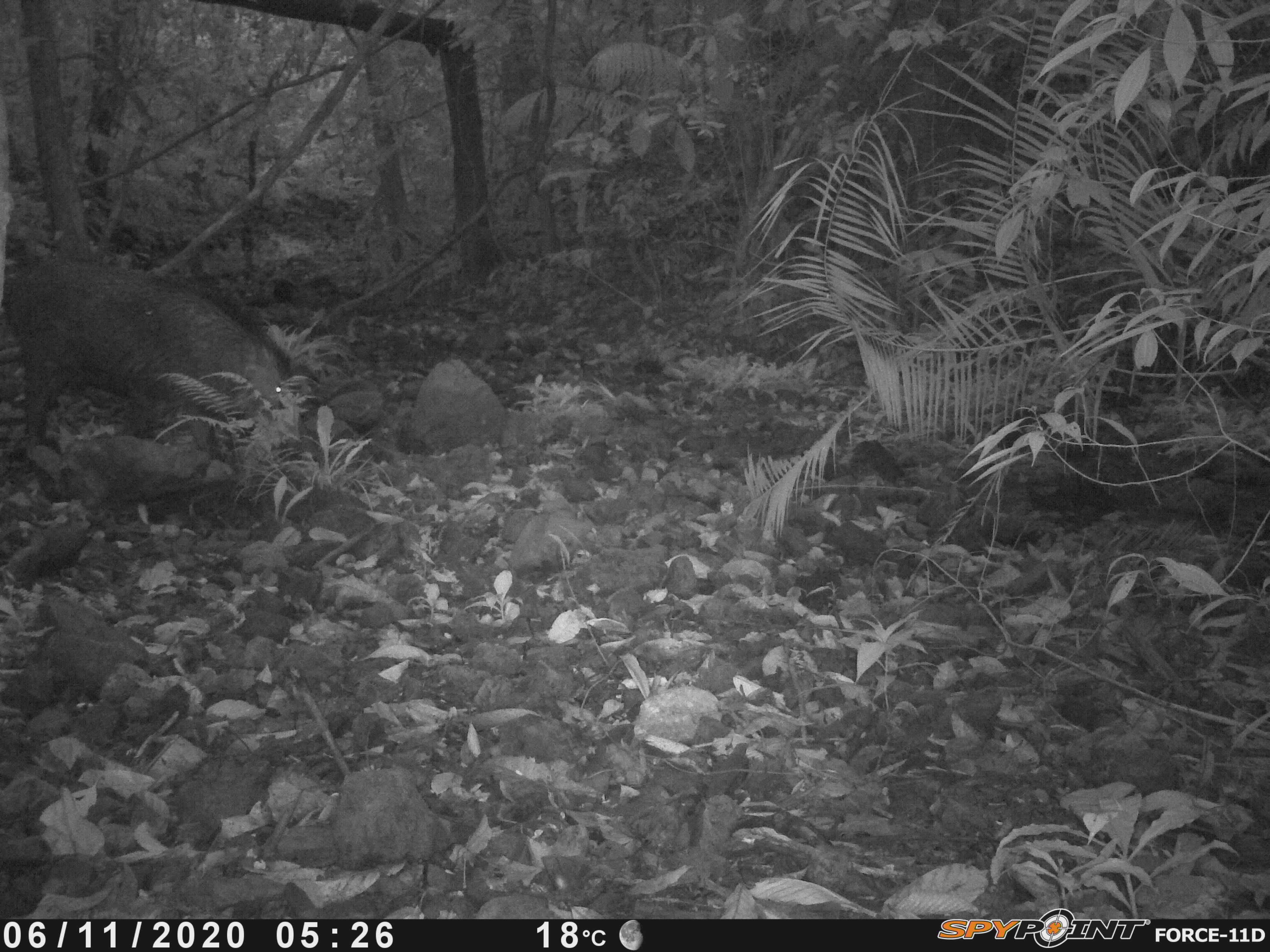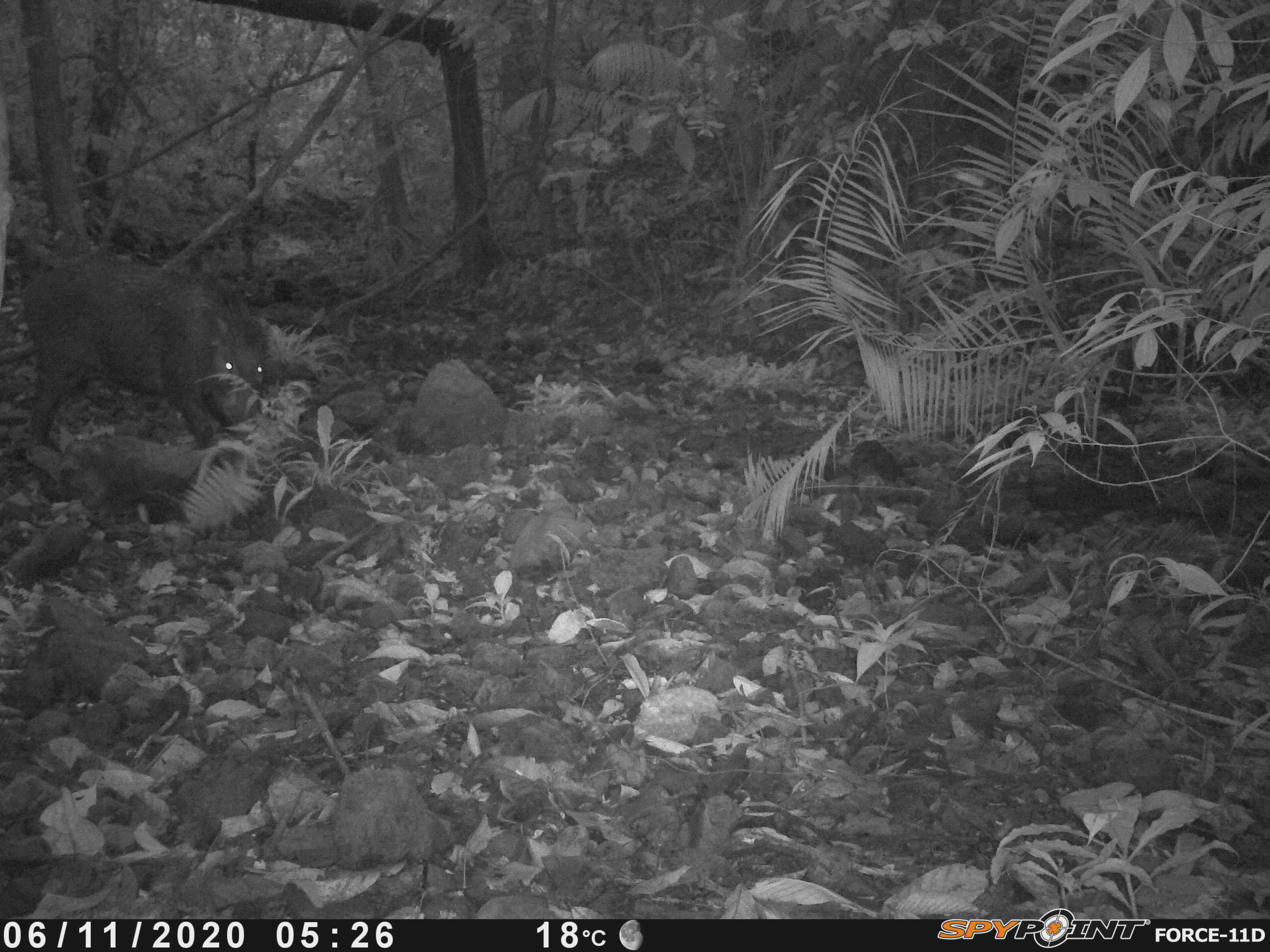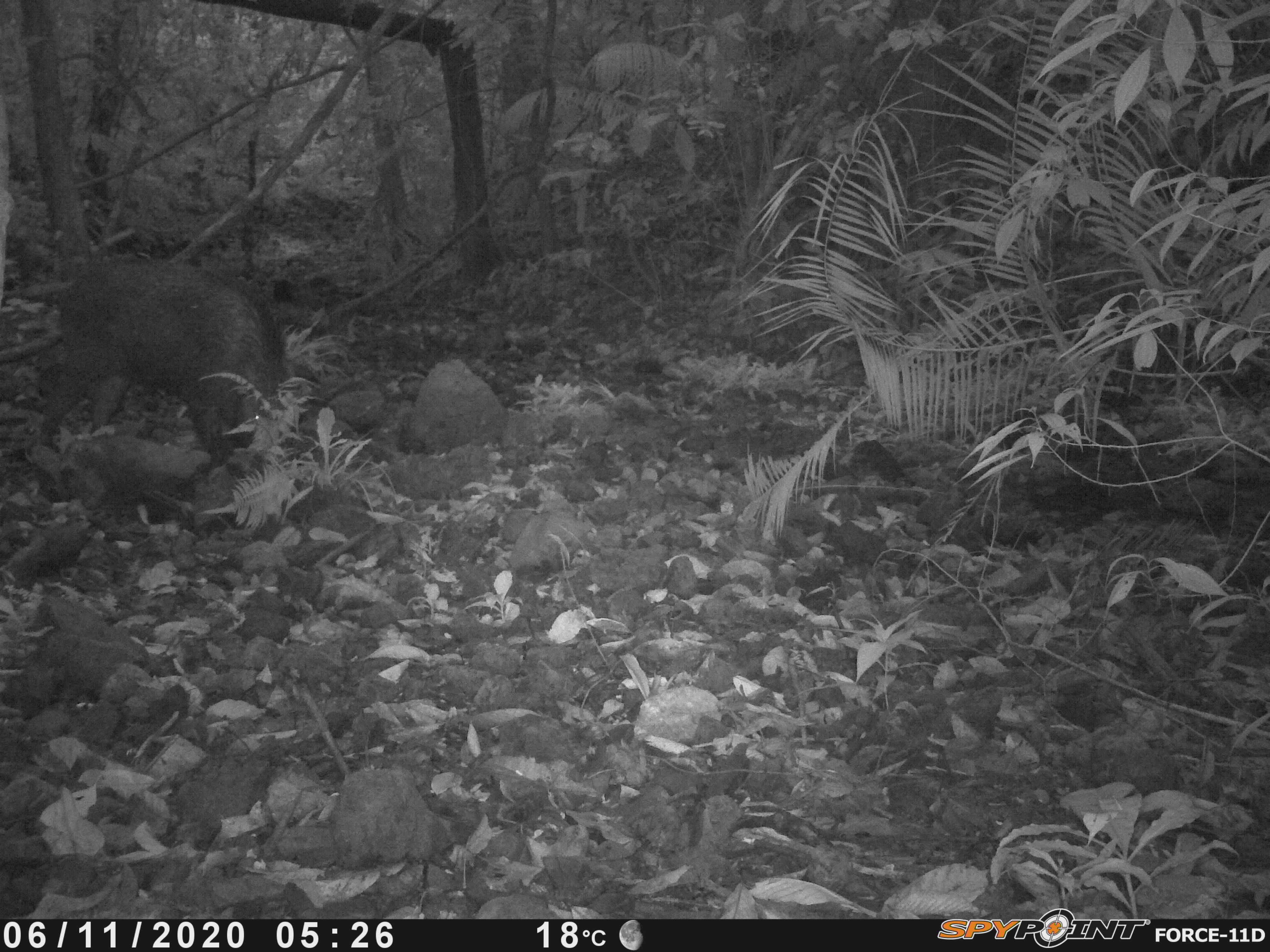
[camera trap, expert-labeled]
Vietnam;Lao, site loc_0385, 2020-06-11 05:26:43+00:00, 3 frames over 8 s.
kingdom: Animalia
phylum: Chordata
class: Mammalia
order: Artiodactyla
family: Suidae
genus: Sus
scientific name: Sus scrofa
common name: eurasian wild pig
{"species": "eurasian wild pig (Sus scrofa)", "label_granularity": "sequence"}